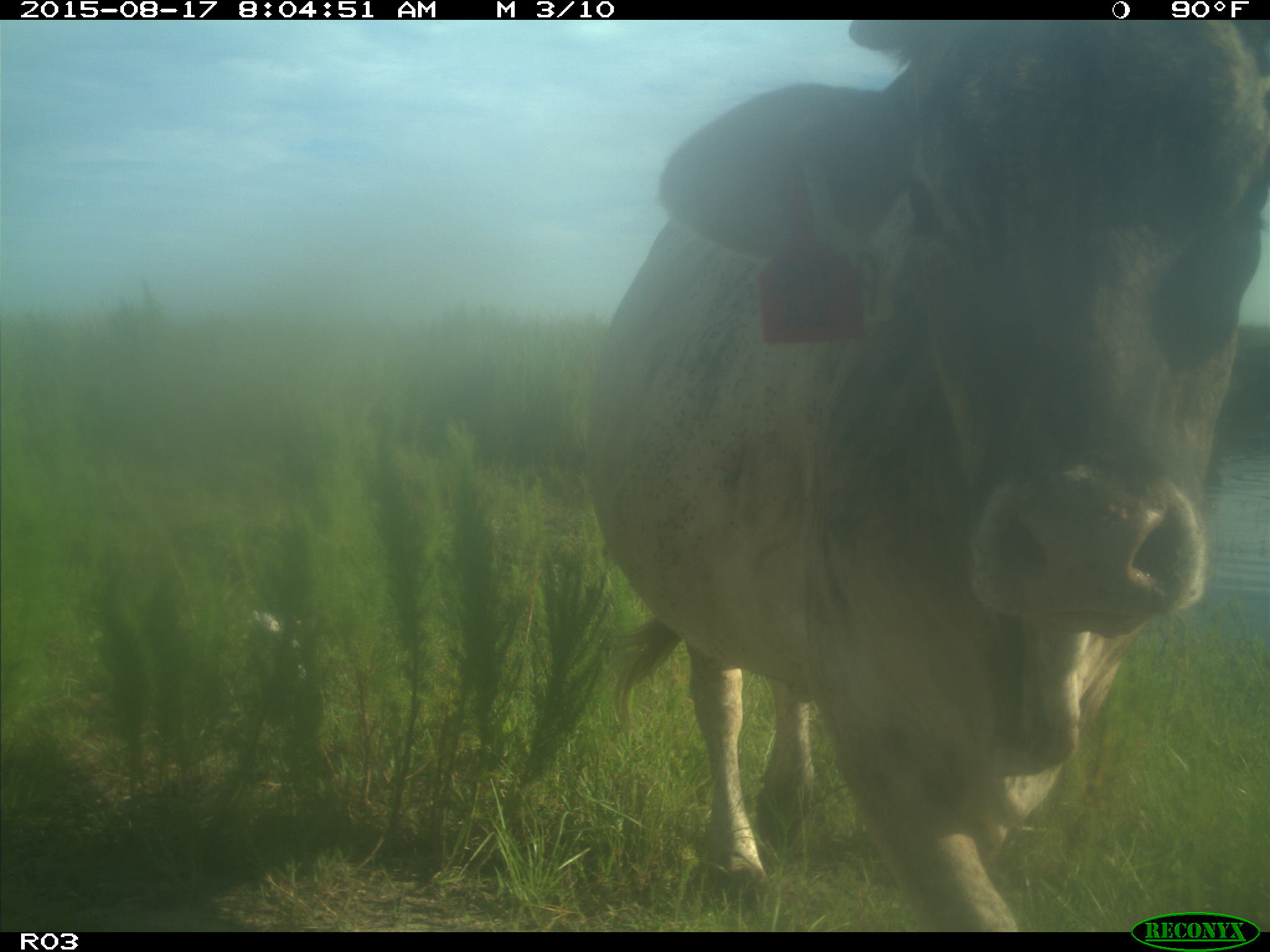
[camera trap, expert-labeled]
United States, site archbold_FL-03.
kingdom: Animalia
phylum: Chordata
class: Mammalia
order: Artiodactyla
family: Bovidae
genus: Bos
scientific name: Bos taurus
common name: domestic cow